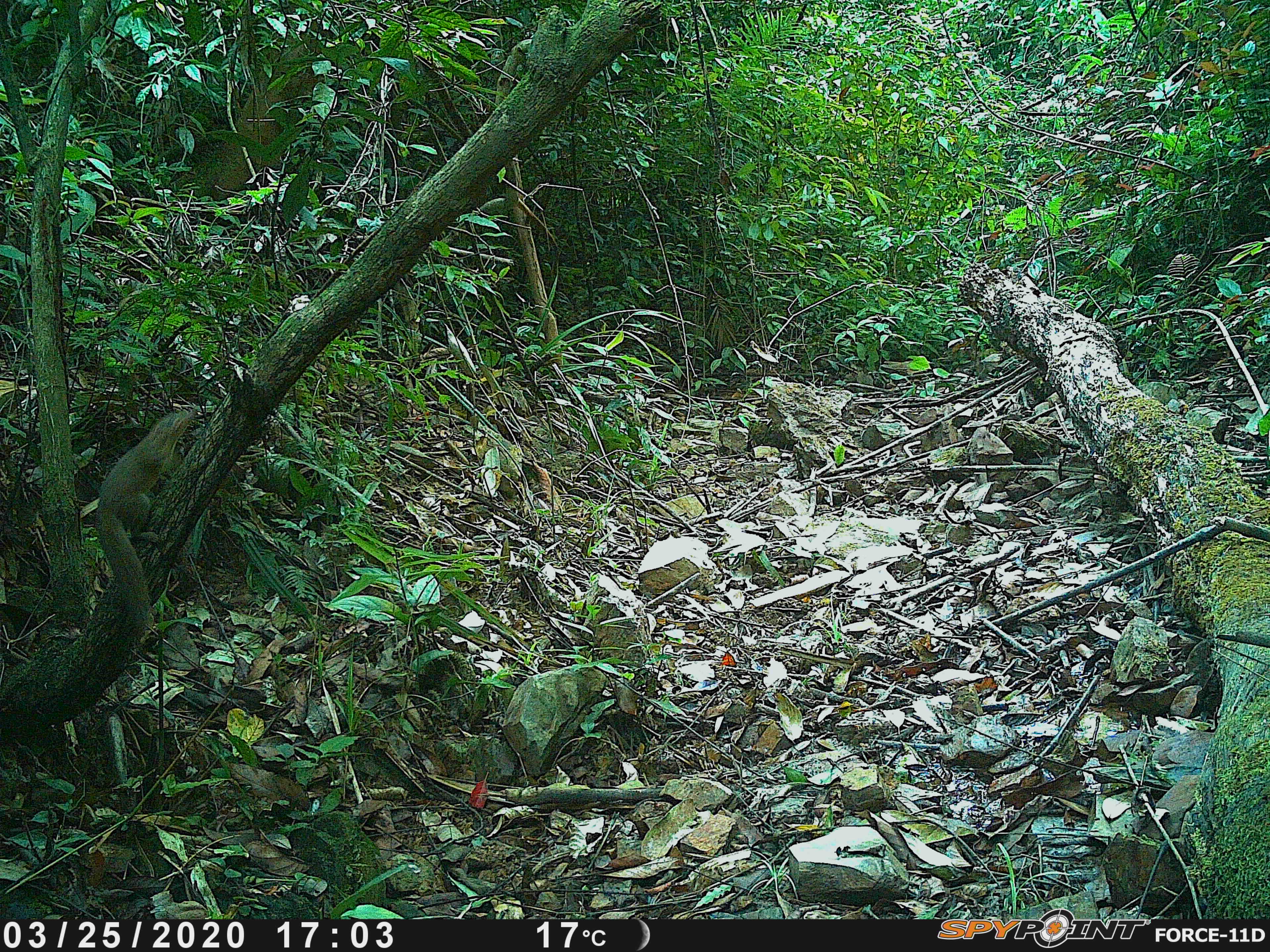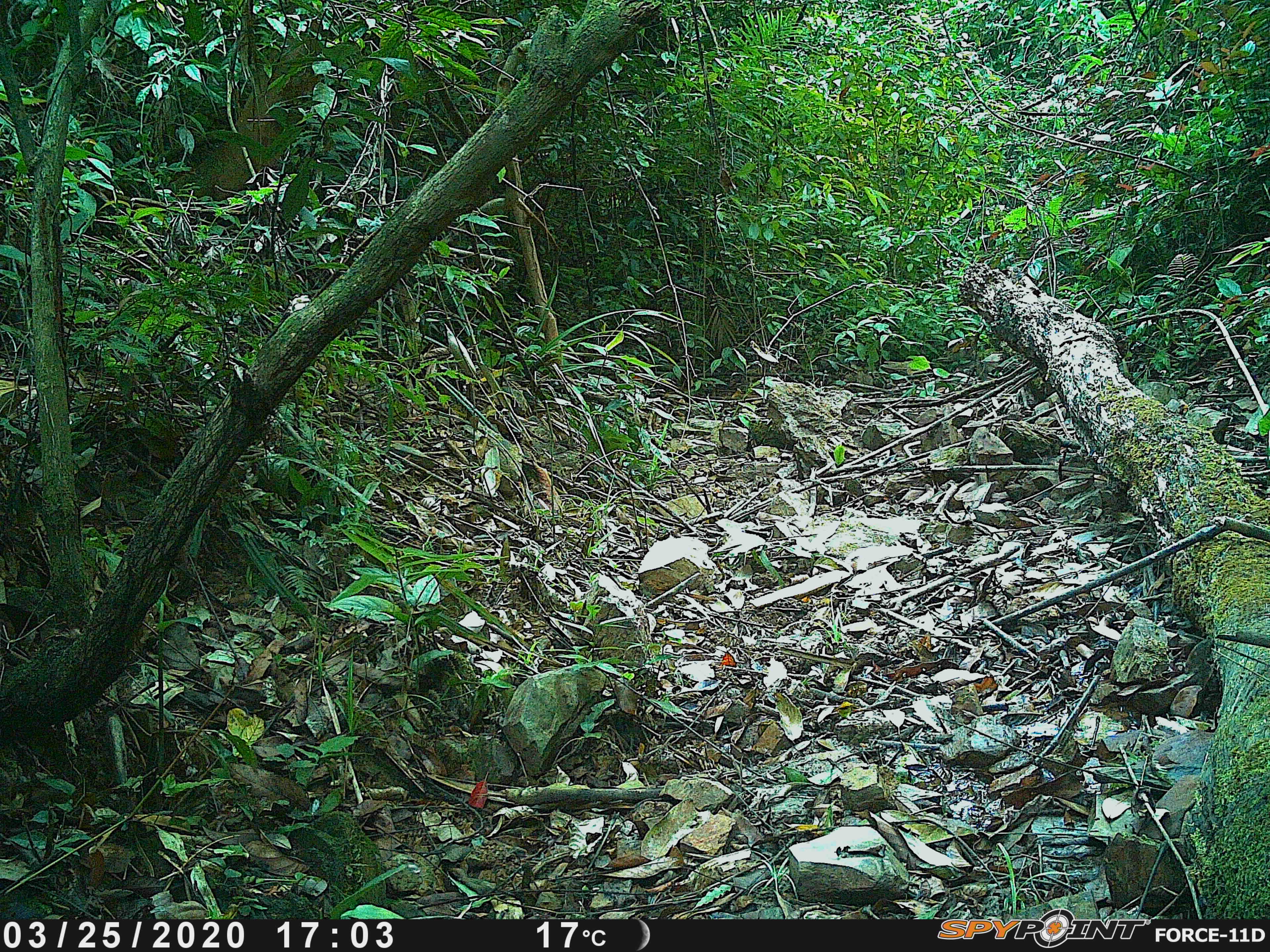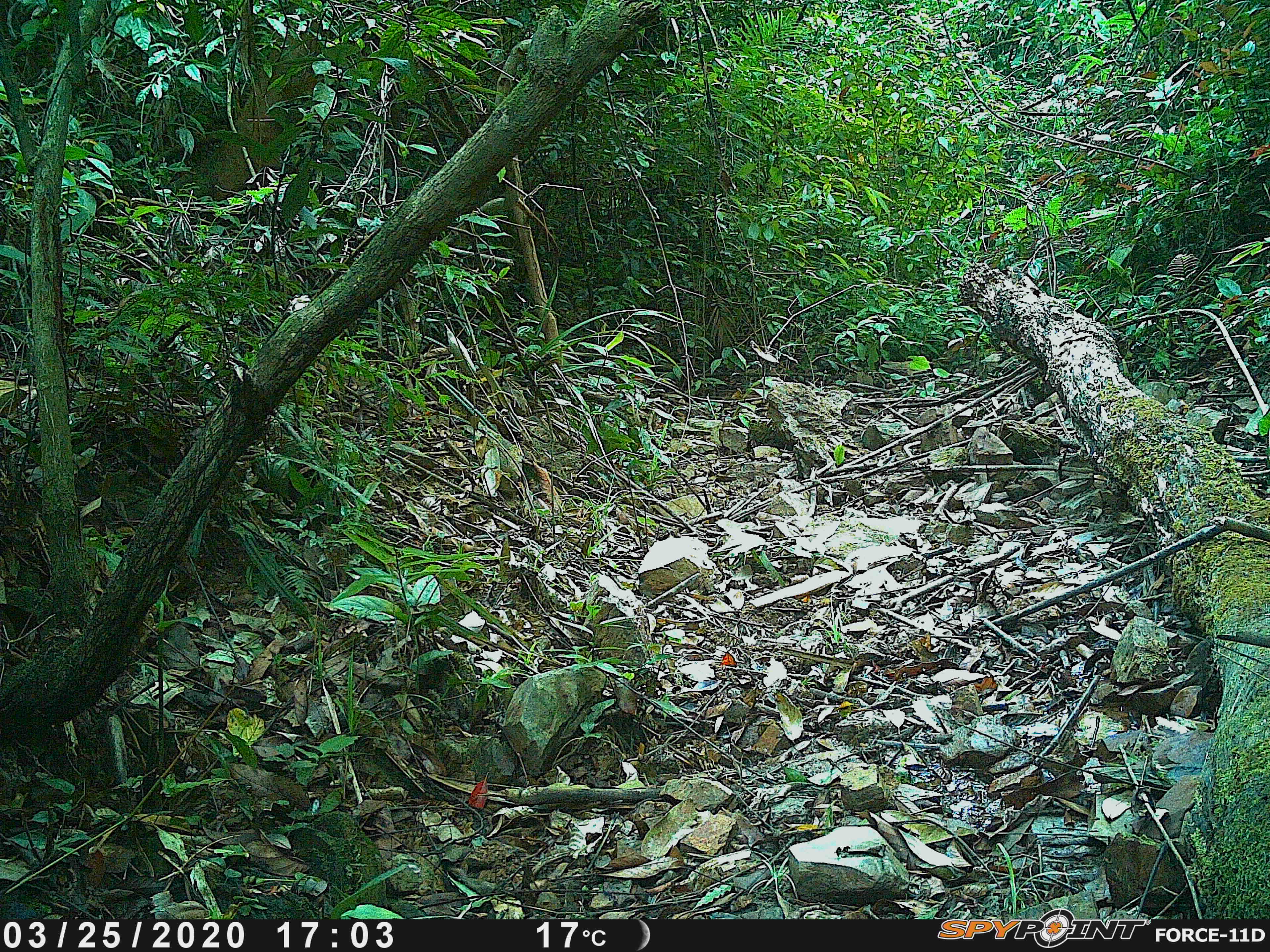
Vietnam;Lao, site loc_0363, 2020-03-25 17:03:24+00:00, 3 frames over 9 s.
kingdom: Animalia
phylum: Chordata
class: Mammalia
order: Scandentia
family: Tupaiidae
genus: Tupaia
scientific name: Tupaia belangeri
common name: northern treeshrew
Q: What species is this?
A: Northern treeshrew (Tupaia belangeri).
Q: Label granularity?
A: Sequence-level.